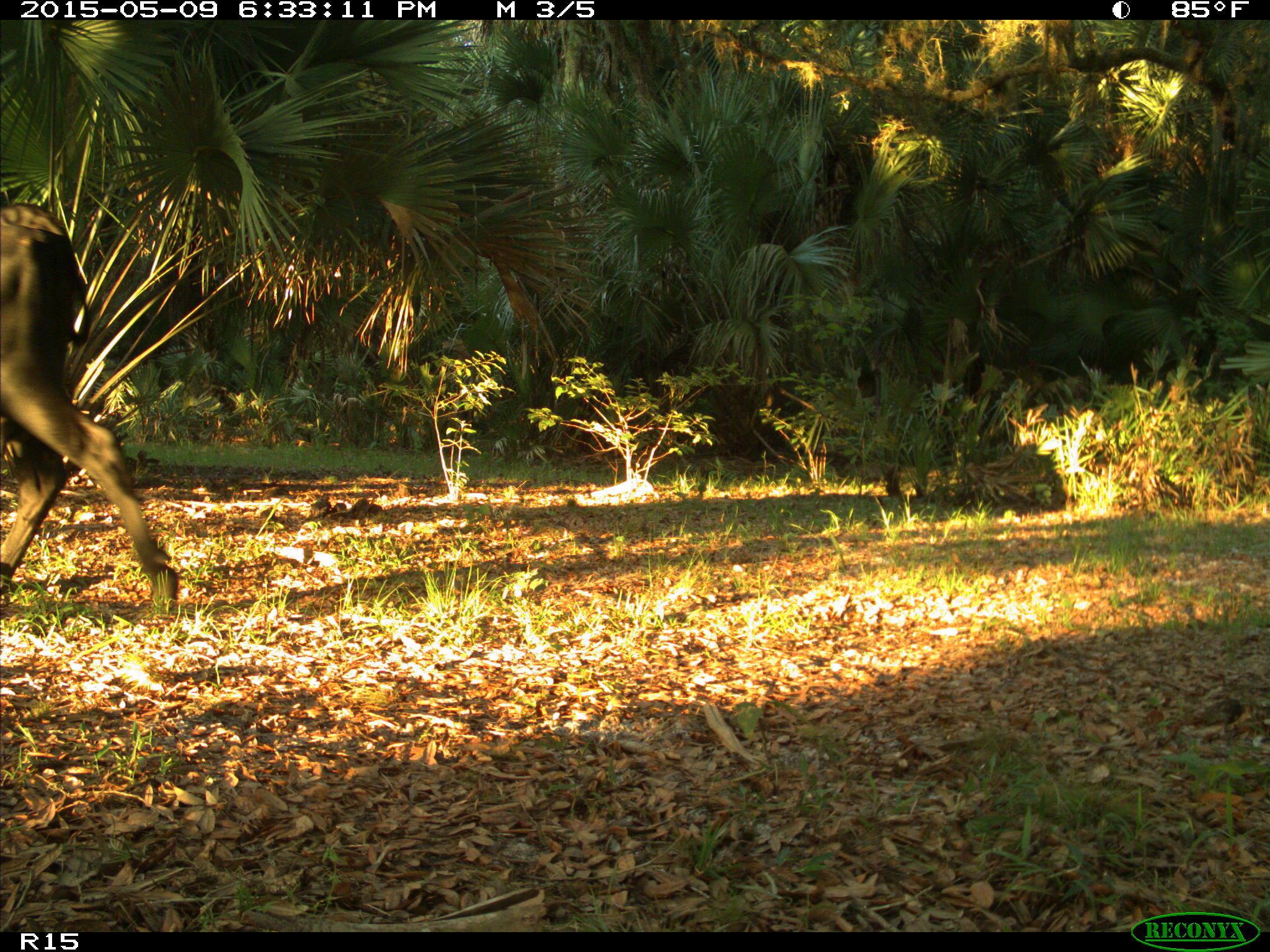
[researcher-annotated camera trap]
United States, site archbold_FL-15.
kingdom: Animalia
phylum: Chordata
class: Mammalia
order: Artiodactyla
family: Bovidae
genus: Bos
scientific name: Bos taurus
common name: domestic cow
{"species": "Bos taurus (domestic cow)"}